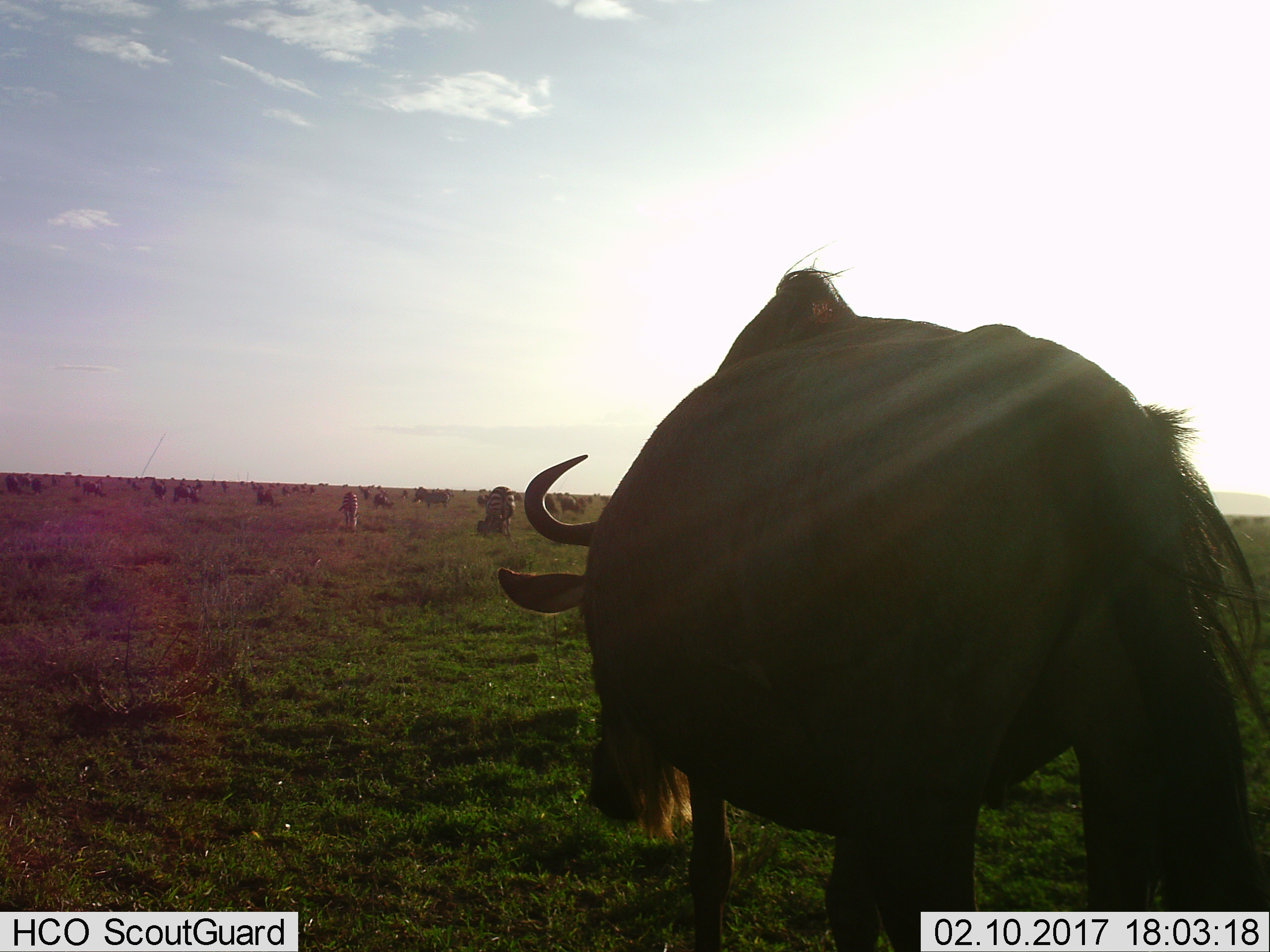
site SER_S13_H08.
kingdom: Animalia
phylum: Chordata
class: Mammalia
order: Artiodactyla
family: Bovidae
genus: Connochaetes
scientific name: Connochaetes taurinus taurinus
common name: blue wildebeest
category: wildebeestblue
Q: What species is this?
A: Wildebeestblue (blue wildebeest) (Connochaetes taurinus taurinus).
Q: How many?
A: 11-50.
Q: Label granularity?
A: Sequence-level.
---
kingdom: Animalia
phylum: Chordata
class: Mammalia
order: Perissodactyla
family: Equidae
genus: Equus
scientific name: Equus quagga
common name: plains zebra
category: zebraplains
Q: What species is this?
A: Zebraplains (plains zebra) (Equus quagga).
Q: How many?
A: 3.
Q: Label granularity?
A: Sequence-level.